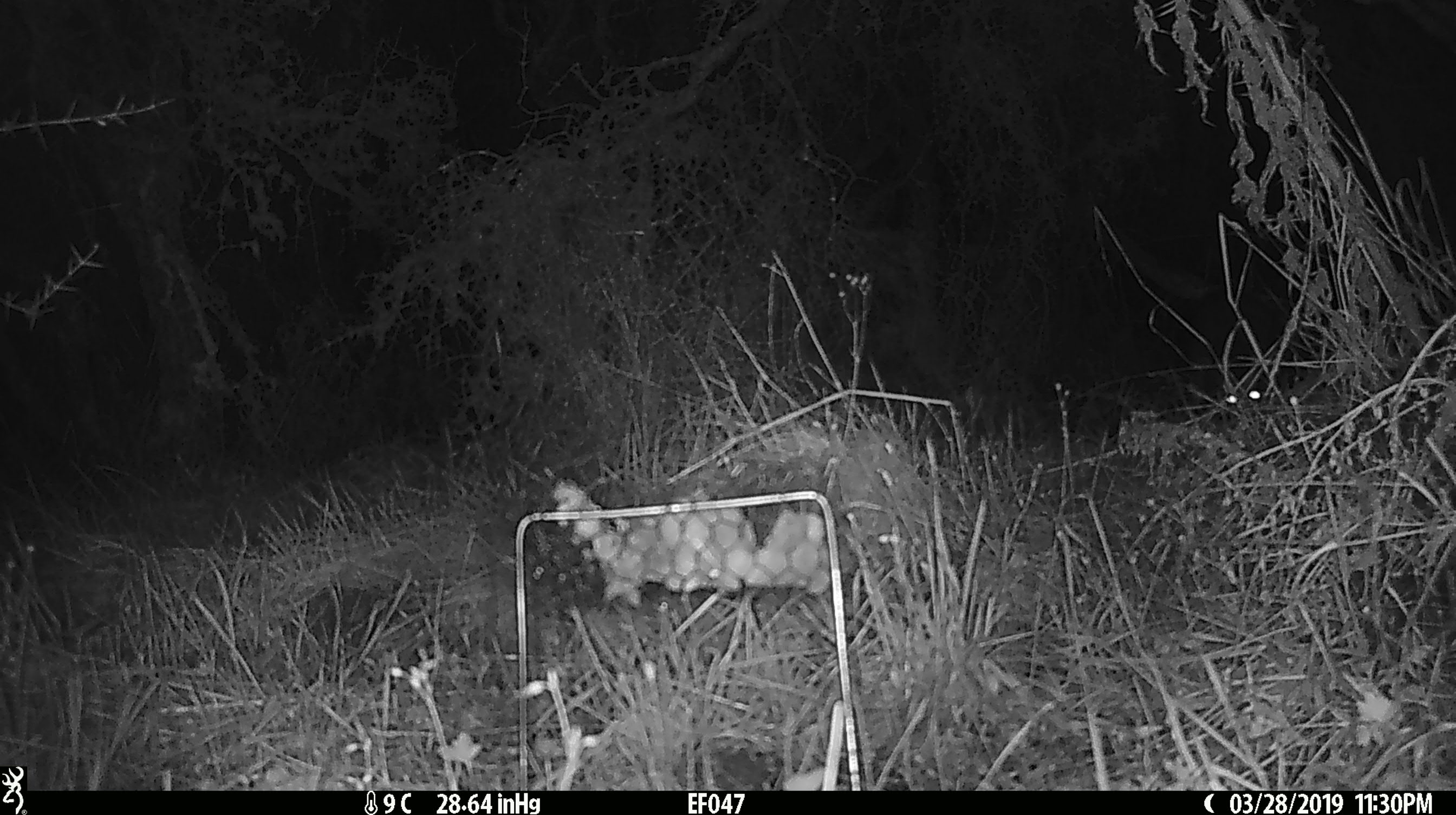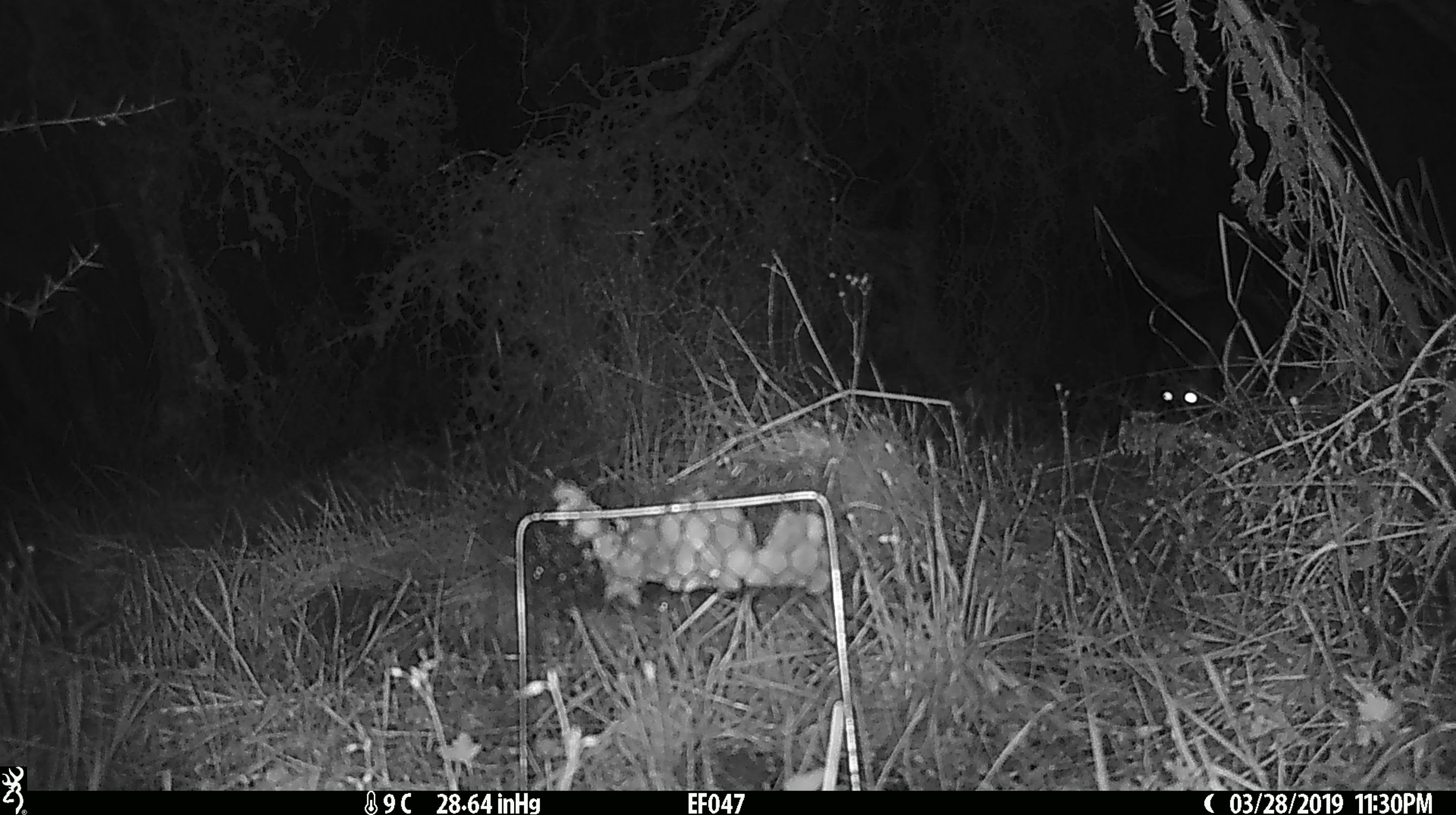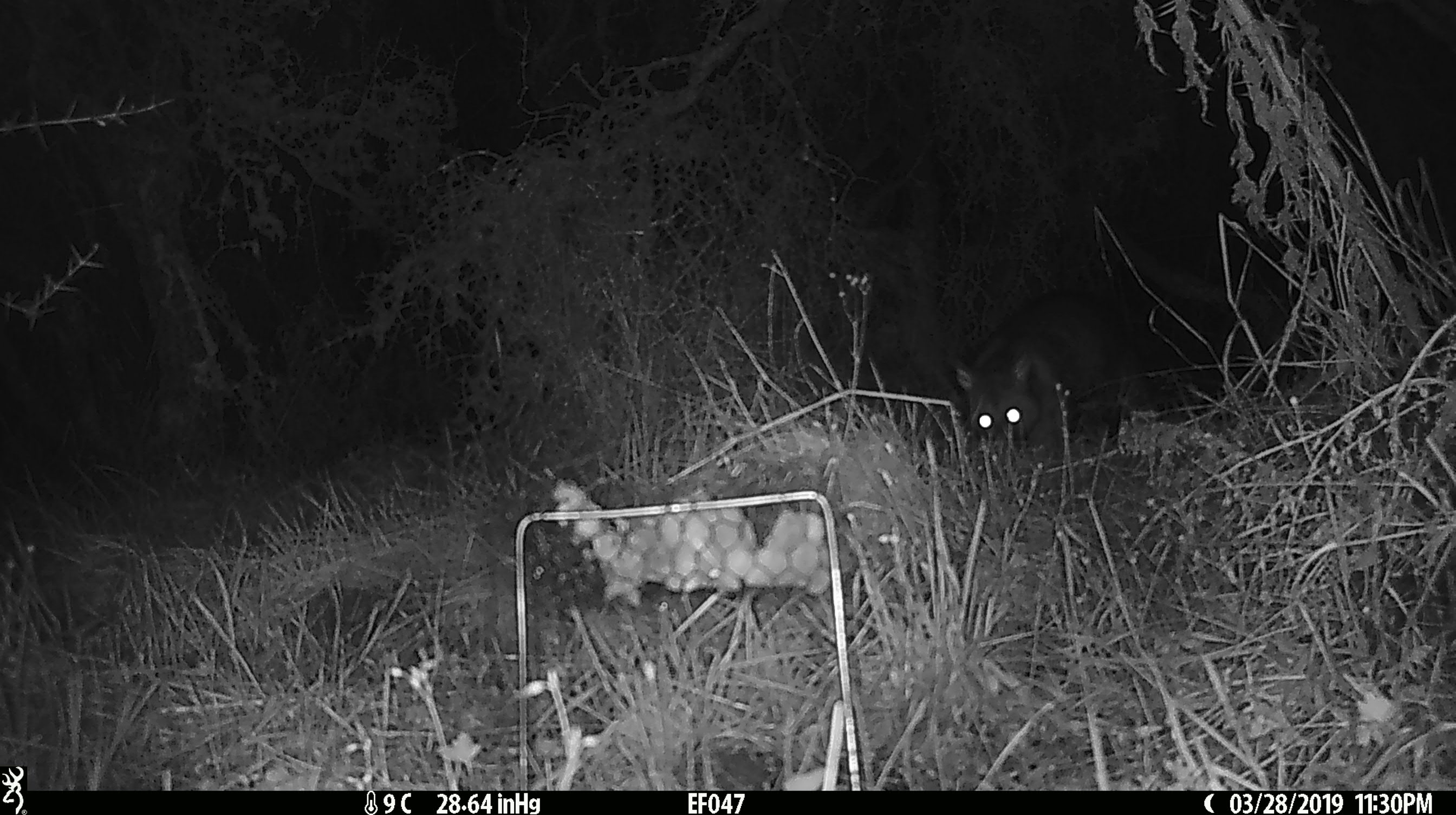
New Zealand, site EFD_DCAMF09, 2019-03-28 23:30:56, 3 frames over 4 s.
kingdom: Animalia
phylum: Chordata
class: Mammalia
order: Diprotodontia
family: Phalangeridae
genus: Trichosurus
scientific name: Trichosurus vulpecula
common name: common brushtail possum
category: possum